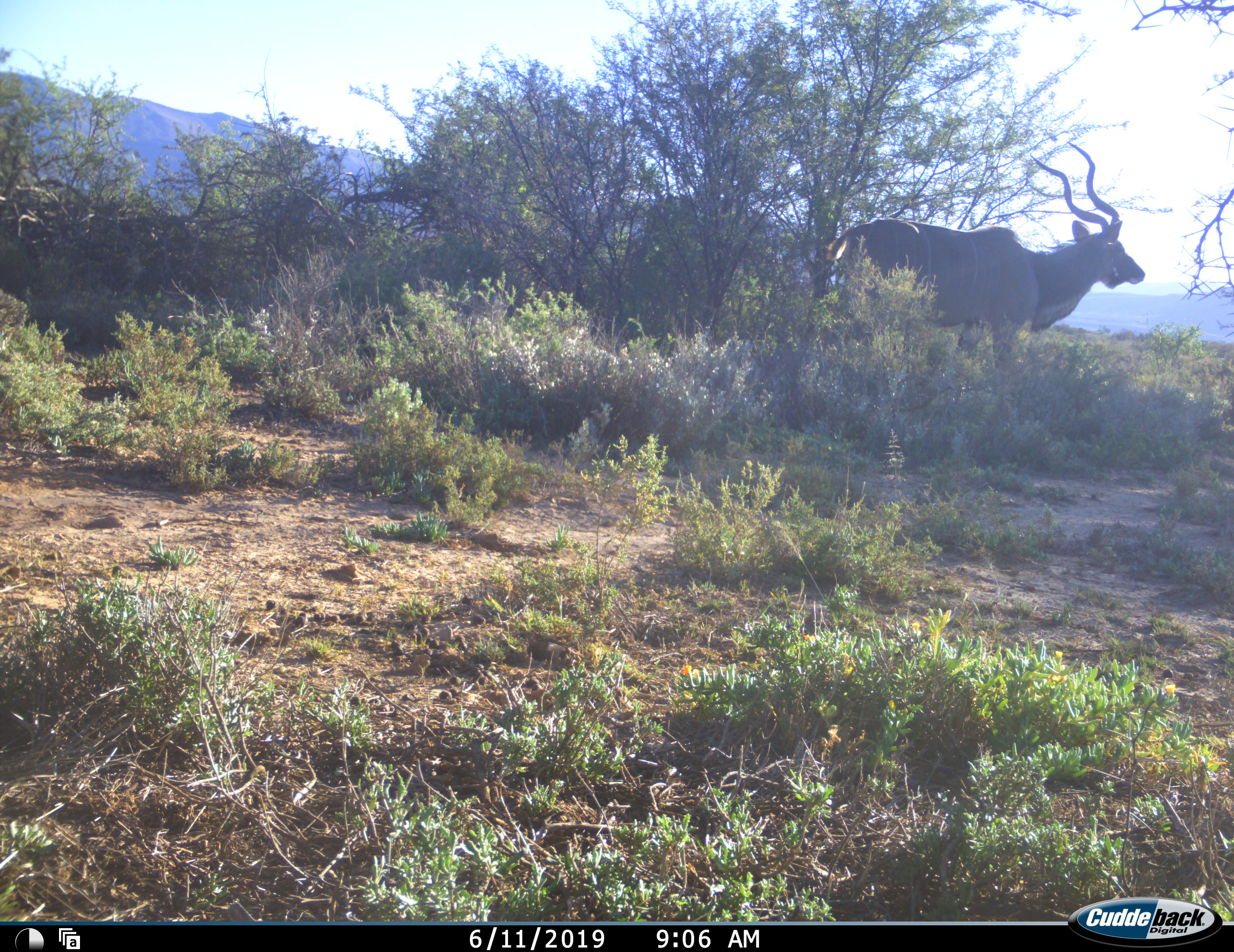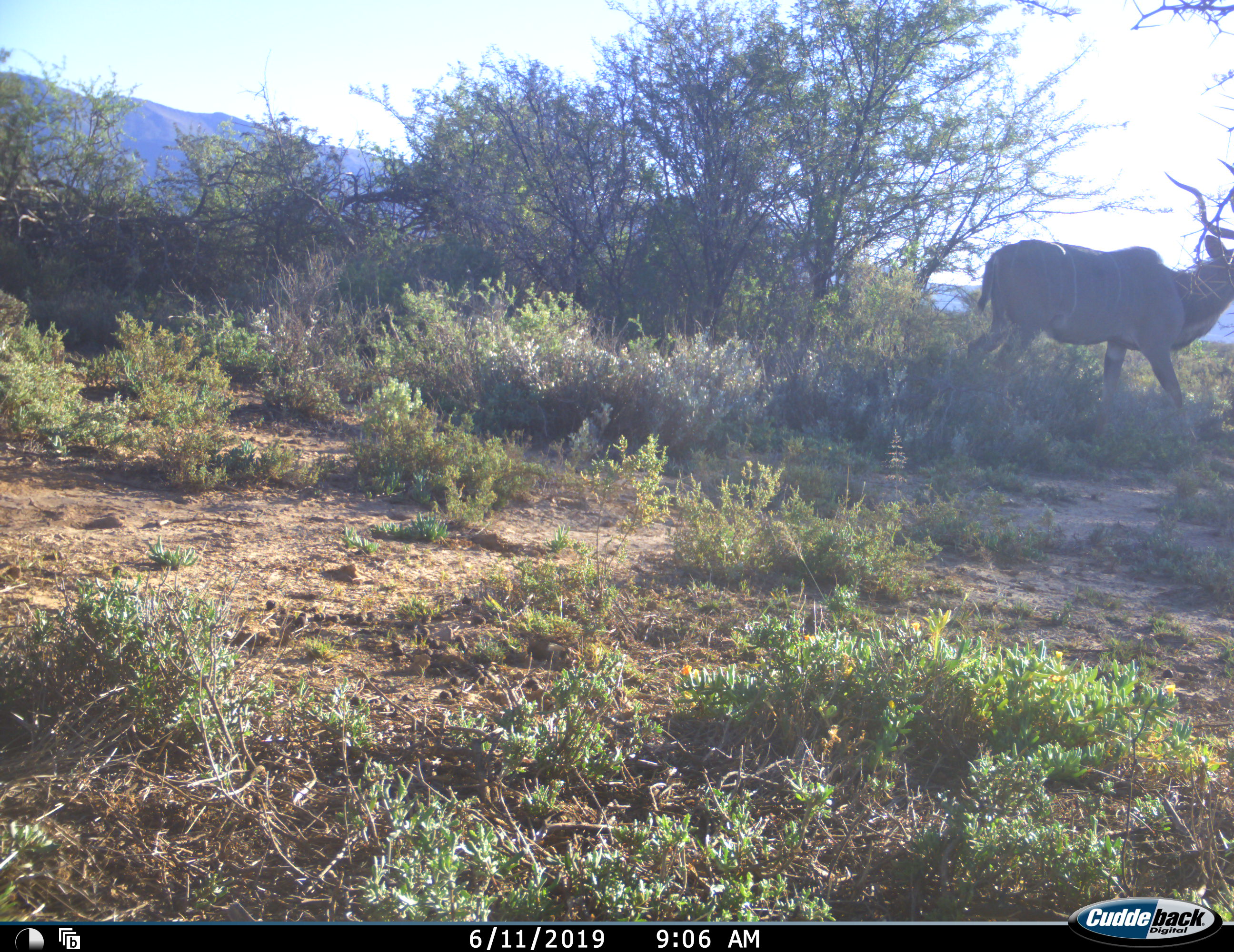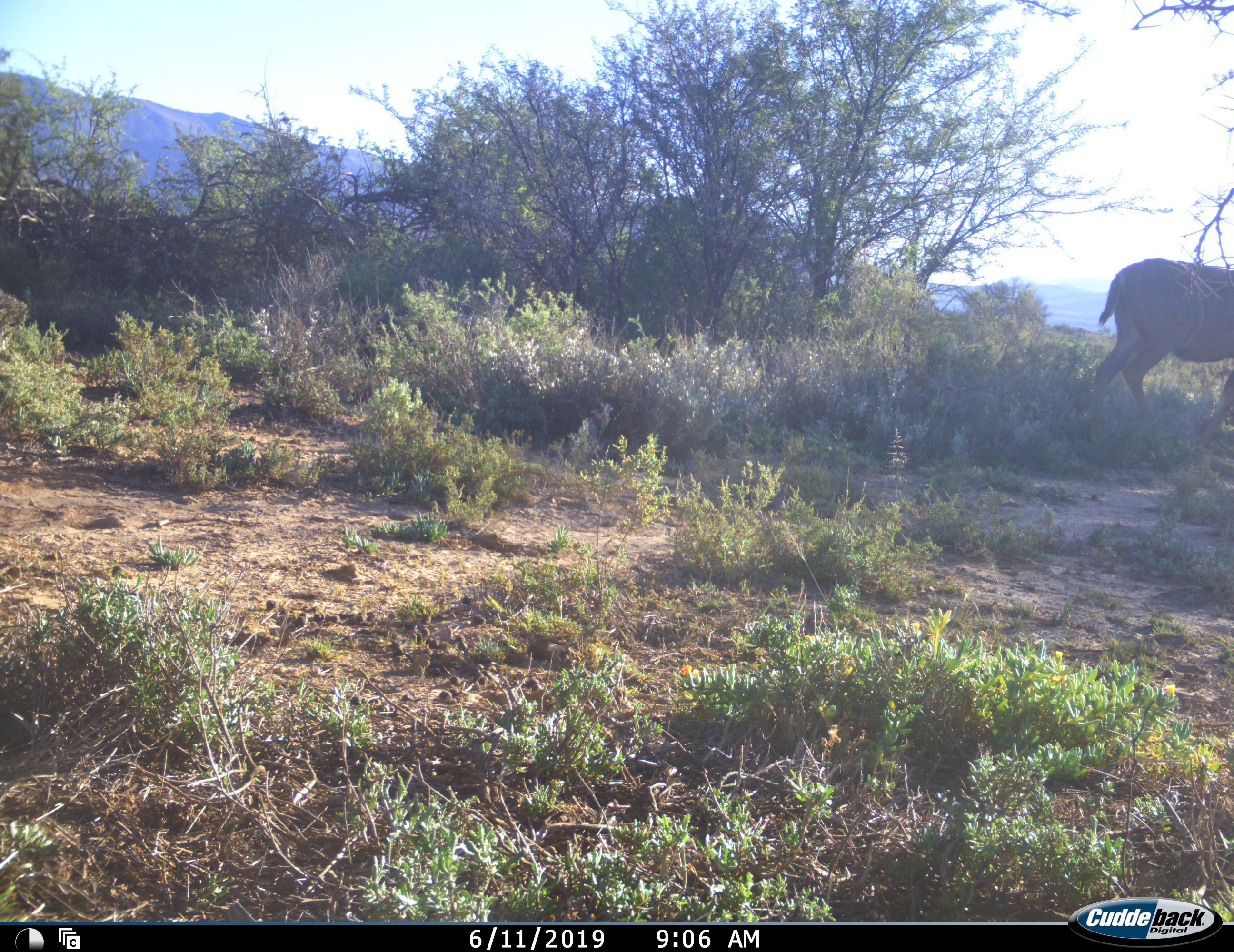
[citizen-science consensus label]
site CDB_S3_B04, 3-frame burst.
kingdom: Animalia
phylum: Chordata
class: Mammalia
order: Artiodactyla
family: Bovidae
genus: Tragelaphus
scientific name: Tragelaphus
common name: kudu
Kudu (Tragelaphus), count 1. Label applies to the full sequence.